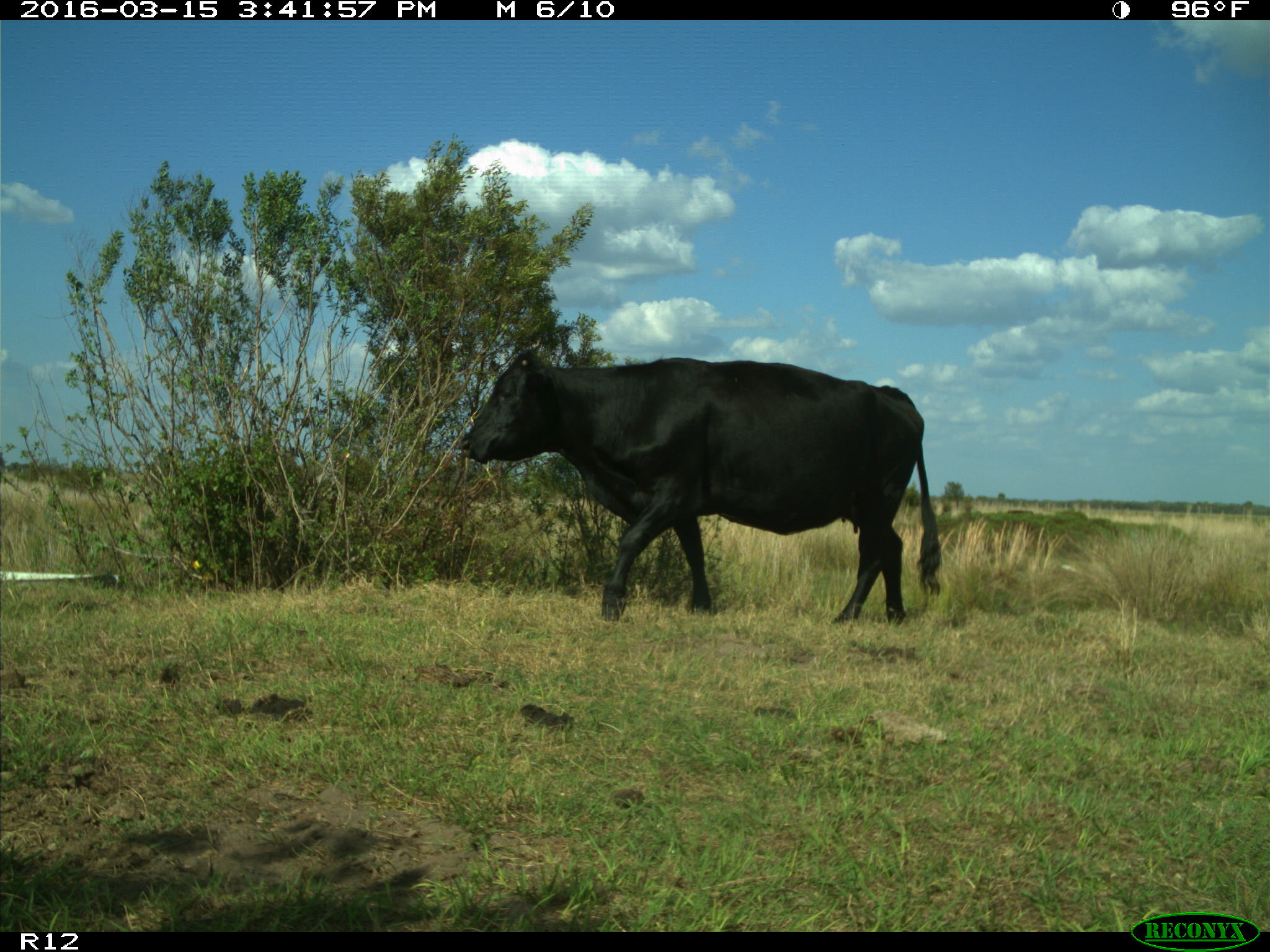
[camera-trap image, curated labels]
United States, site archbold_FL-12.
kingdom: Animalia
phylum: Chordata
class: Mammalia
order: Artiodactyla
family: Bovidae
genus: Bos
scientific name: Bos taurus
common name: domestic cow